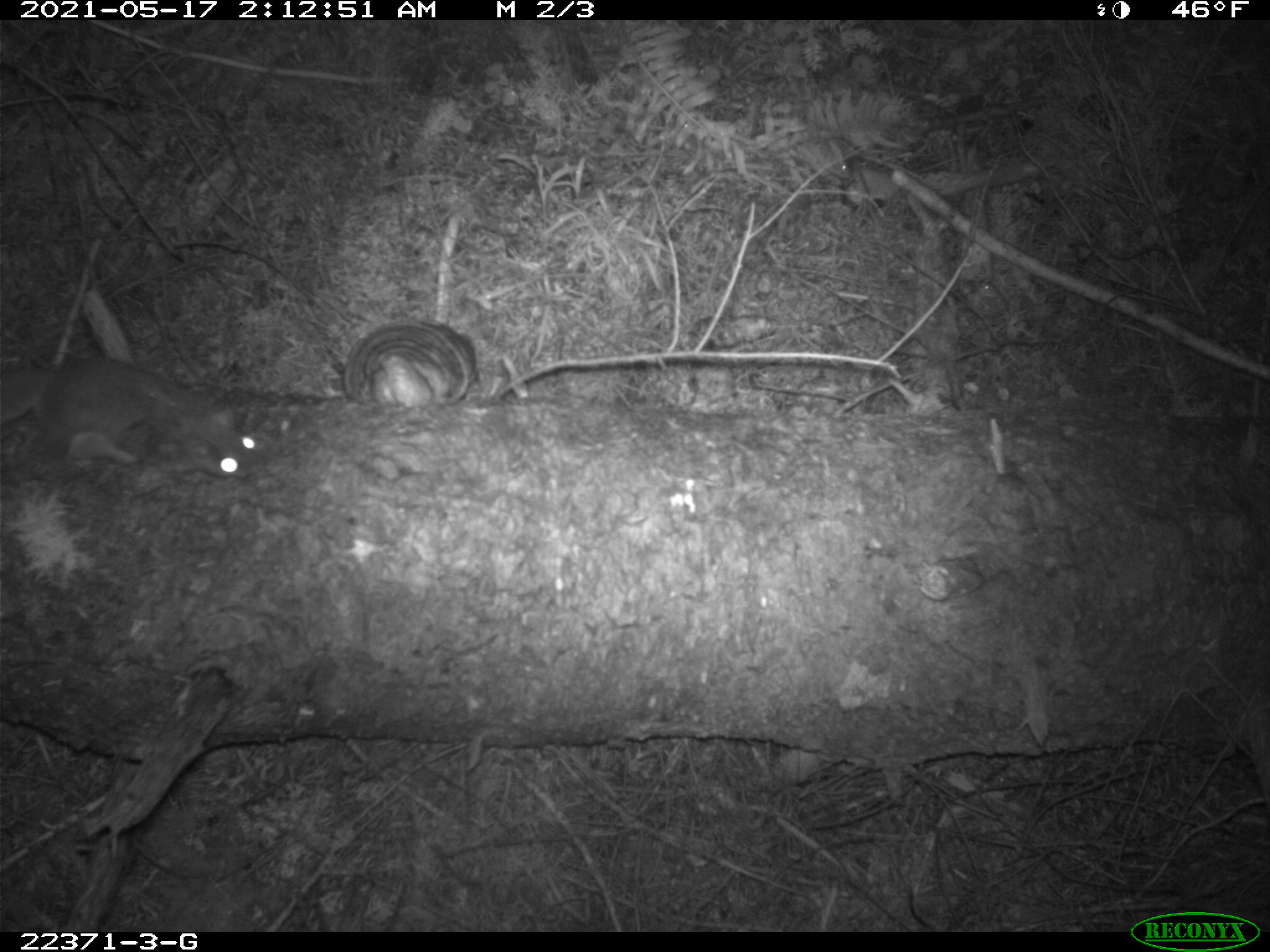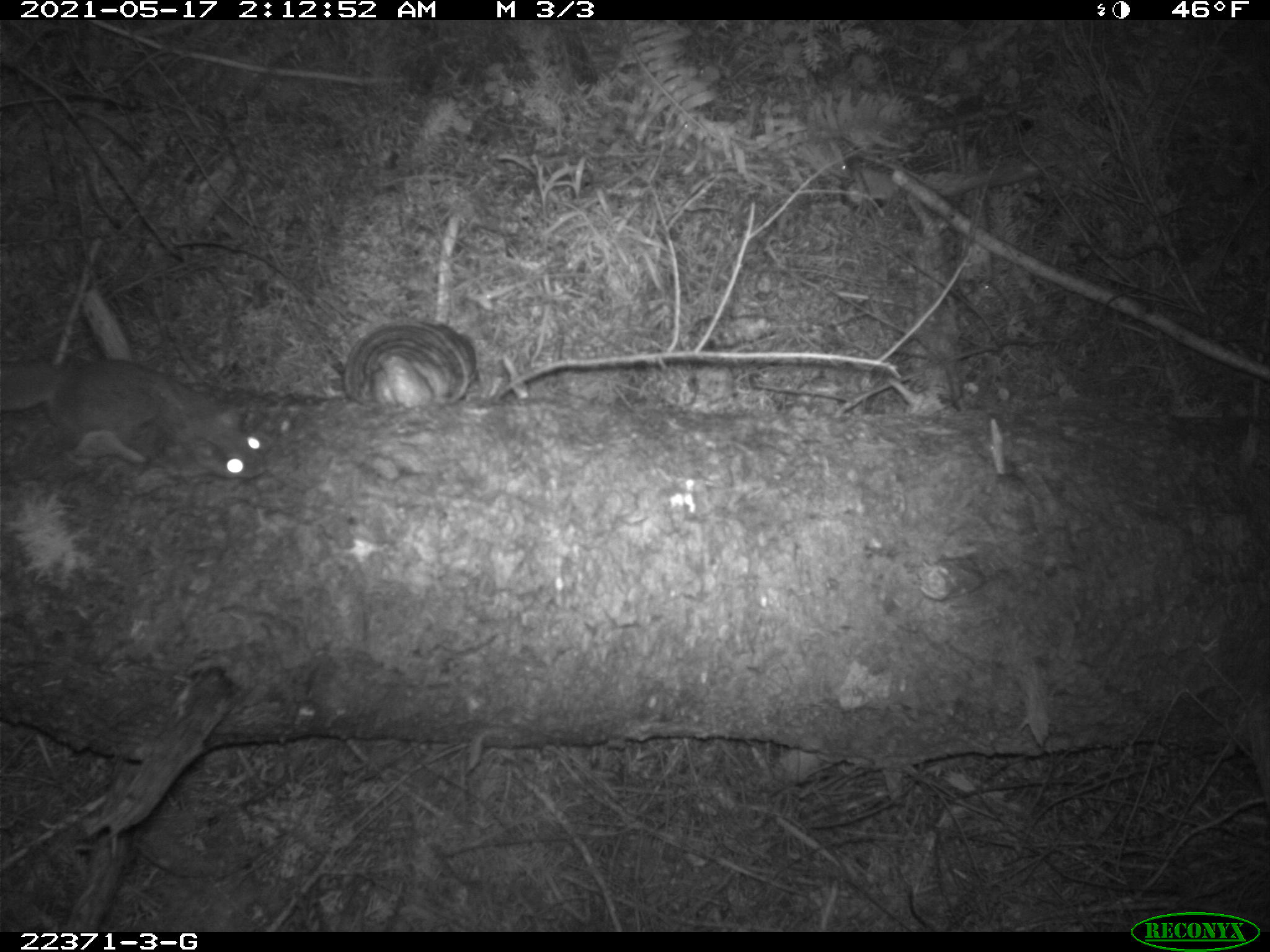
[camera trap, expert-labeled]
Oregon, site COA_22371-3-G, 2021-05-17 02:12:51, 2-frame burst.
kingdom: Animalia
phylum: Chordata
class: Mammalia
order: Rodentia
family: Sciuridae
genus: Glaucomys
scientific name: Glaucomys oregonensis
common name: humboldt's flying squirrel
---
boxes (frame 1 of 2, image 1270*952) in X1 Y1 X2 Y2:
humboldt's flying squirrel: 0 343 274 510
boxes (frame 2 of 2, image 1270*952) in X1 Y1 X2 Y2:
humboldt's flying squirrel: 0 332 296 505